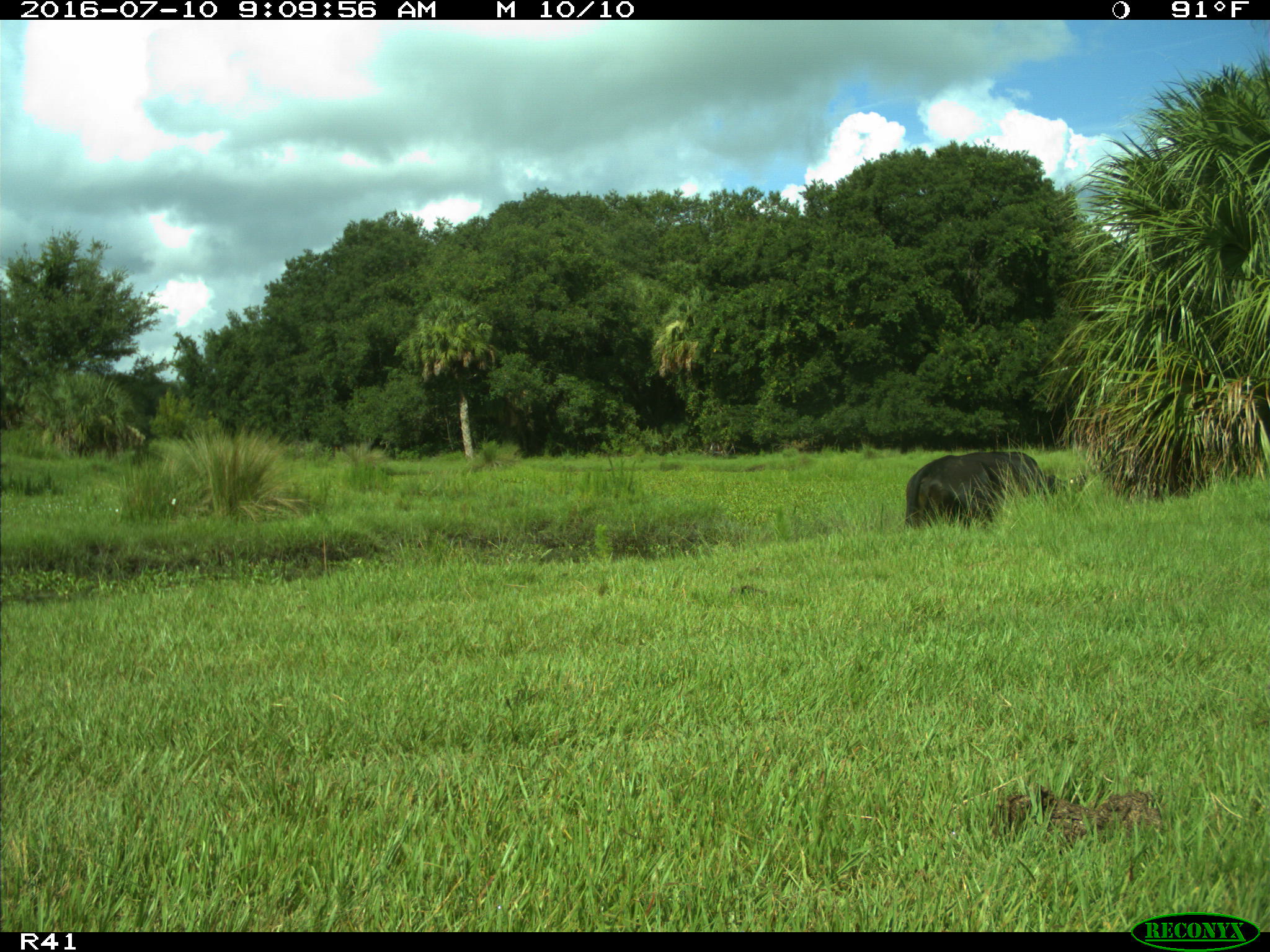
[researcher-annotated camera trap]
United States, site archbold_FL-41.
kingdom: Animalia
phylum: Chordata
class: Mammalia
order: Artiodactyla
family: Bovidae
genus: Bos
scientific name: Bos taurus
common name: domestic cow